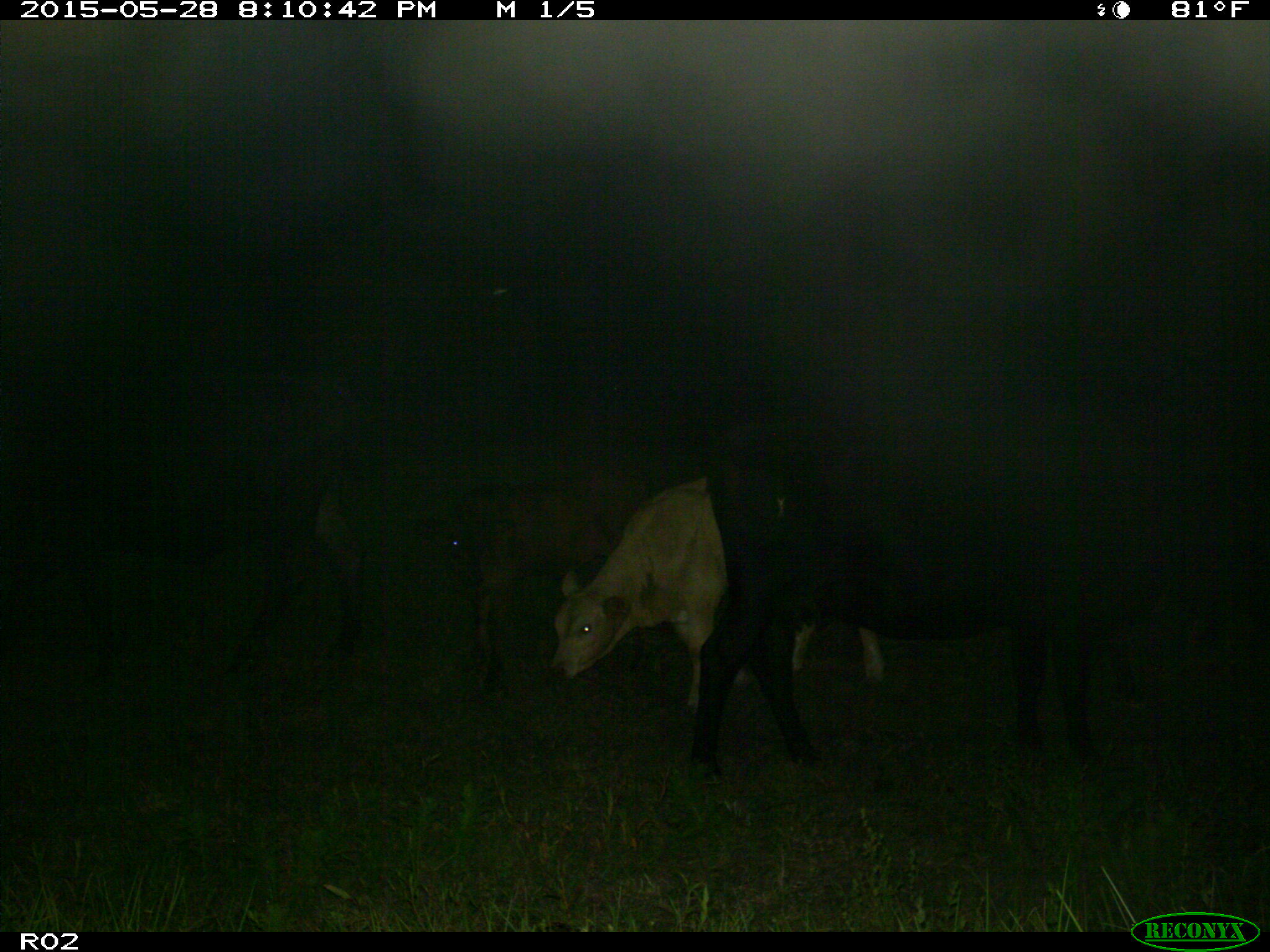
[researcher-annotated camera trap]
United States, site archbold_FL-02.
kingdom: Animalia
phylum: Chordata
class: Mammalia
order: Artiodactyla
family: Bovidae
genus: Bos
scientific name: Bos taurus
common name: domestic cow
Bos taurus (domestic cow).